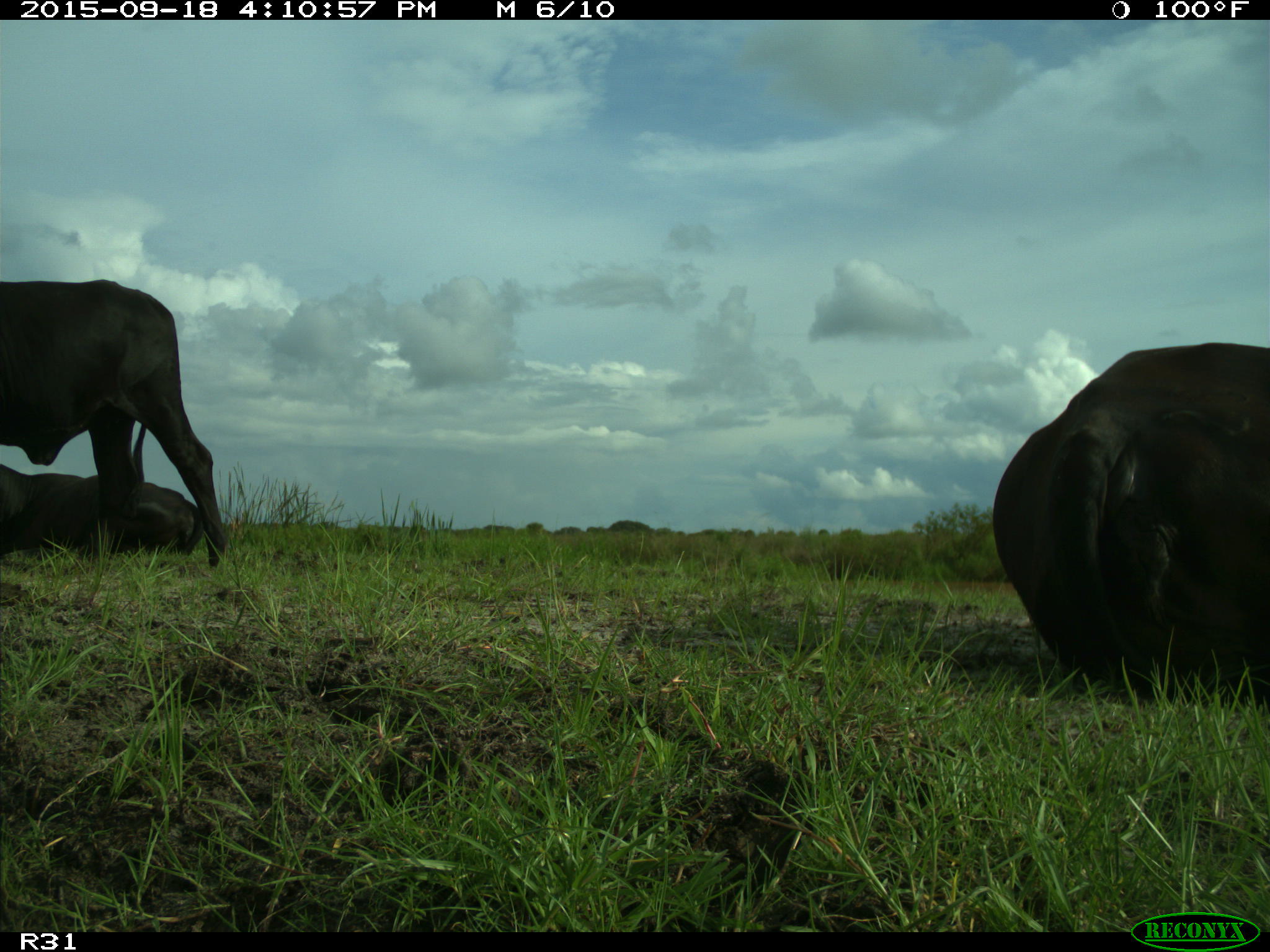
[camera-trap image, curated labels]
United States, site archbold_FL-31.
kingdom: Animalia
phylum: Chordata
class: Mammalia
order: Artiodactyla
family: Bovidae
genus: Bos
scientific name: Bos taurus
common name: domestic cow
Bos taurus (domestic cow).